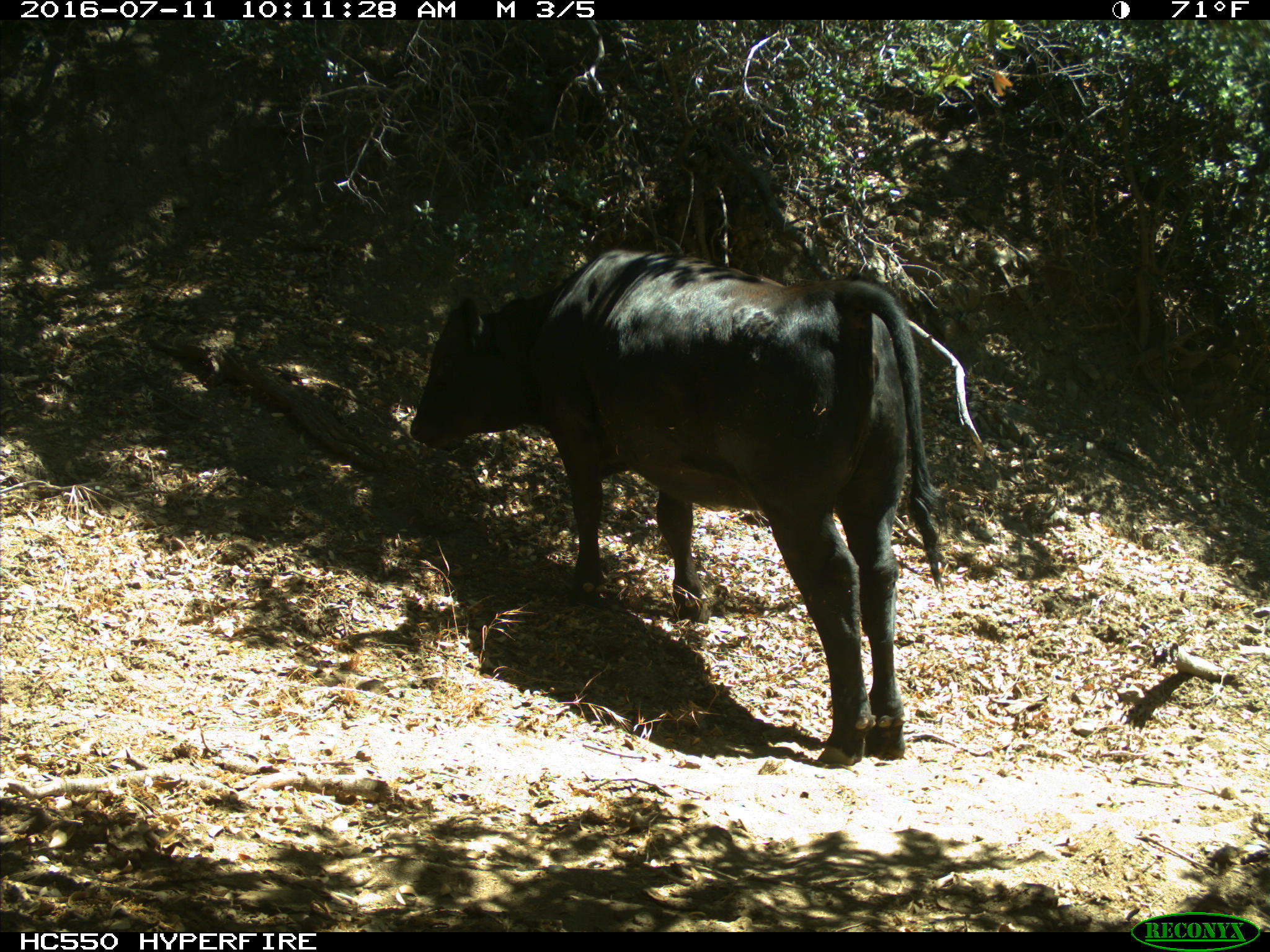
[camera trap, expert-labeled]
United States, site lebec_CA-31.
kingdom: Animalia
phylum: Chordata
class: Mammalia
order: Artiodactyla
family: Bovidae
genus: Bos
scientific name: Bos taurus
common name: domestic cow